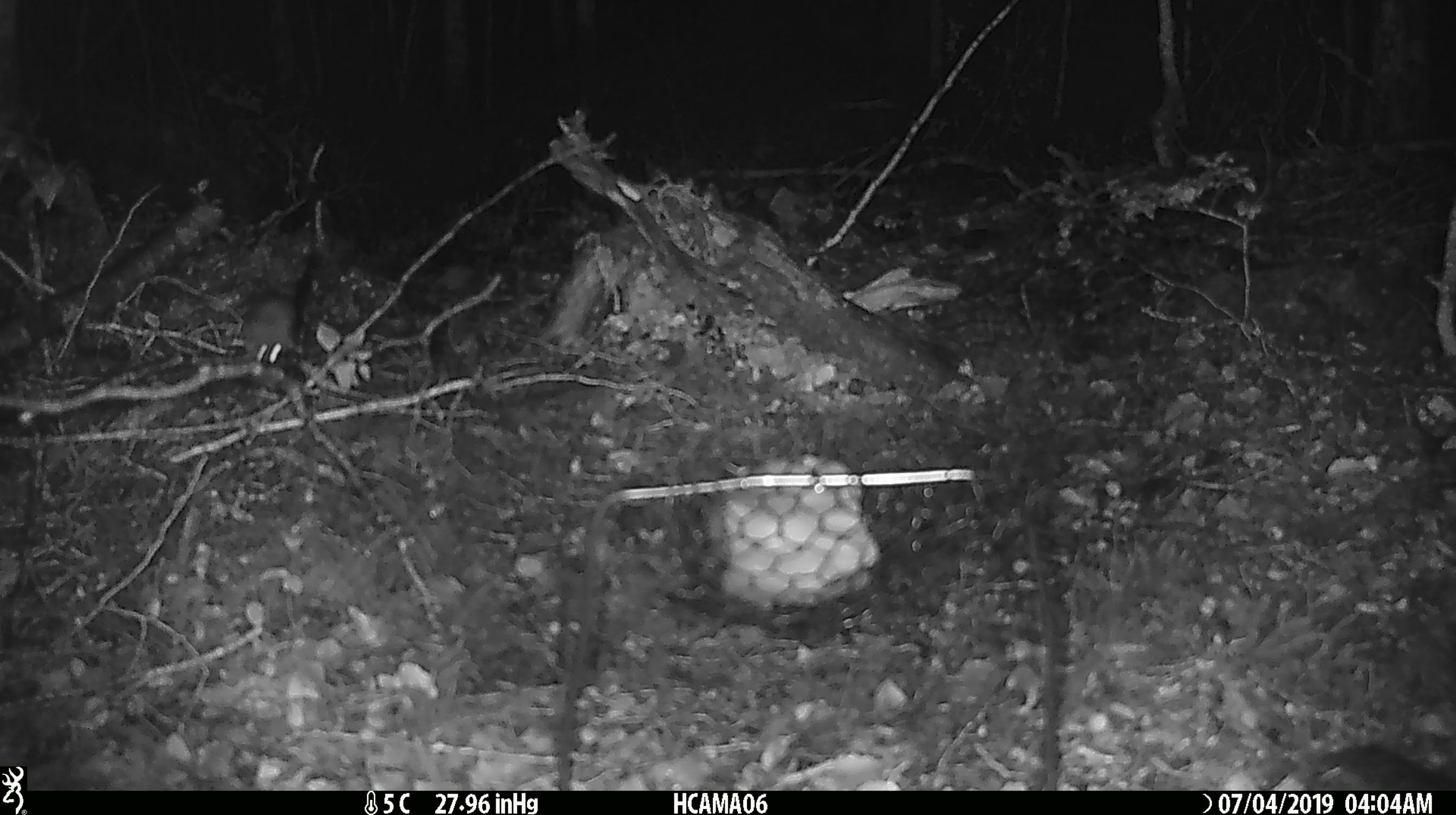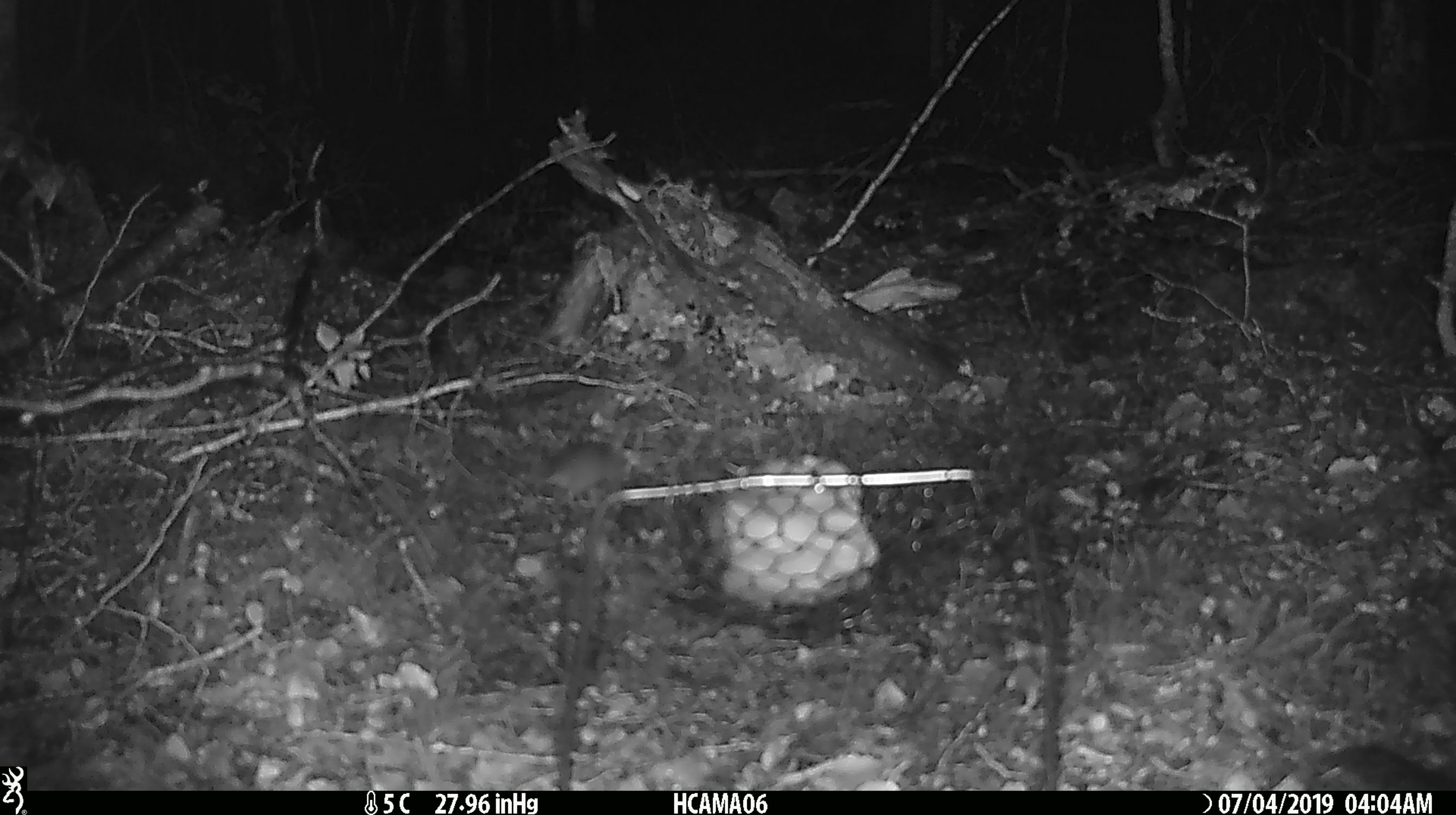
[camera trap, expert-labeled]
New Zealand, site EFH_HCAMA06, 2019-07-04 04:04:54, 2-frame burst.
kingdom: Animalia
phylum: Chordata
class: Mammalia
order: Rodentia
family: Muridae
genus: Mus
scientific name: Mus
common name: mouse